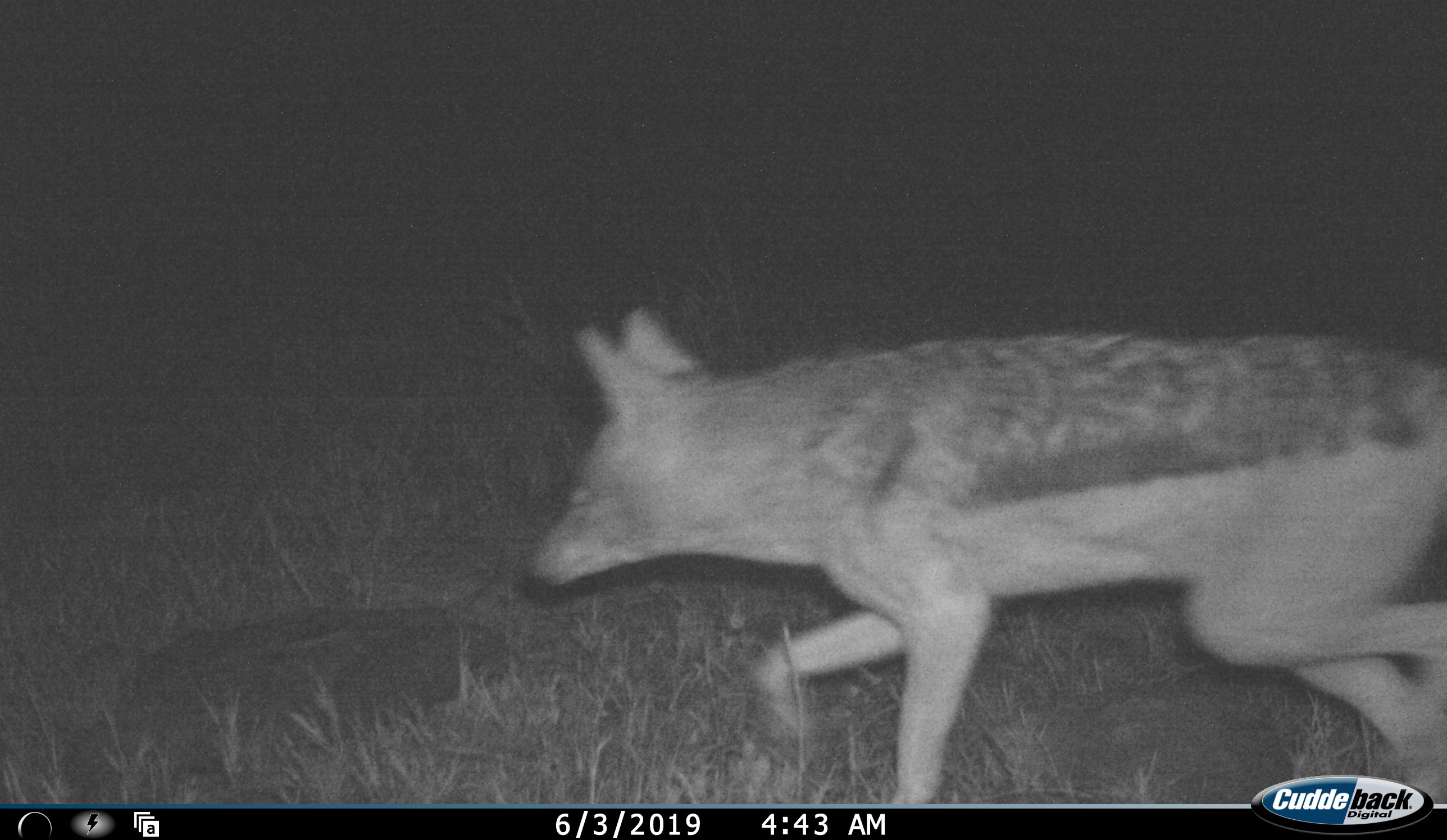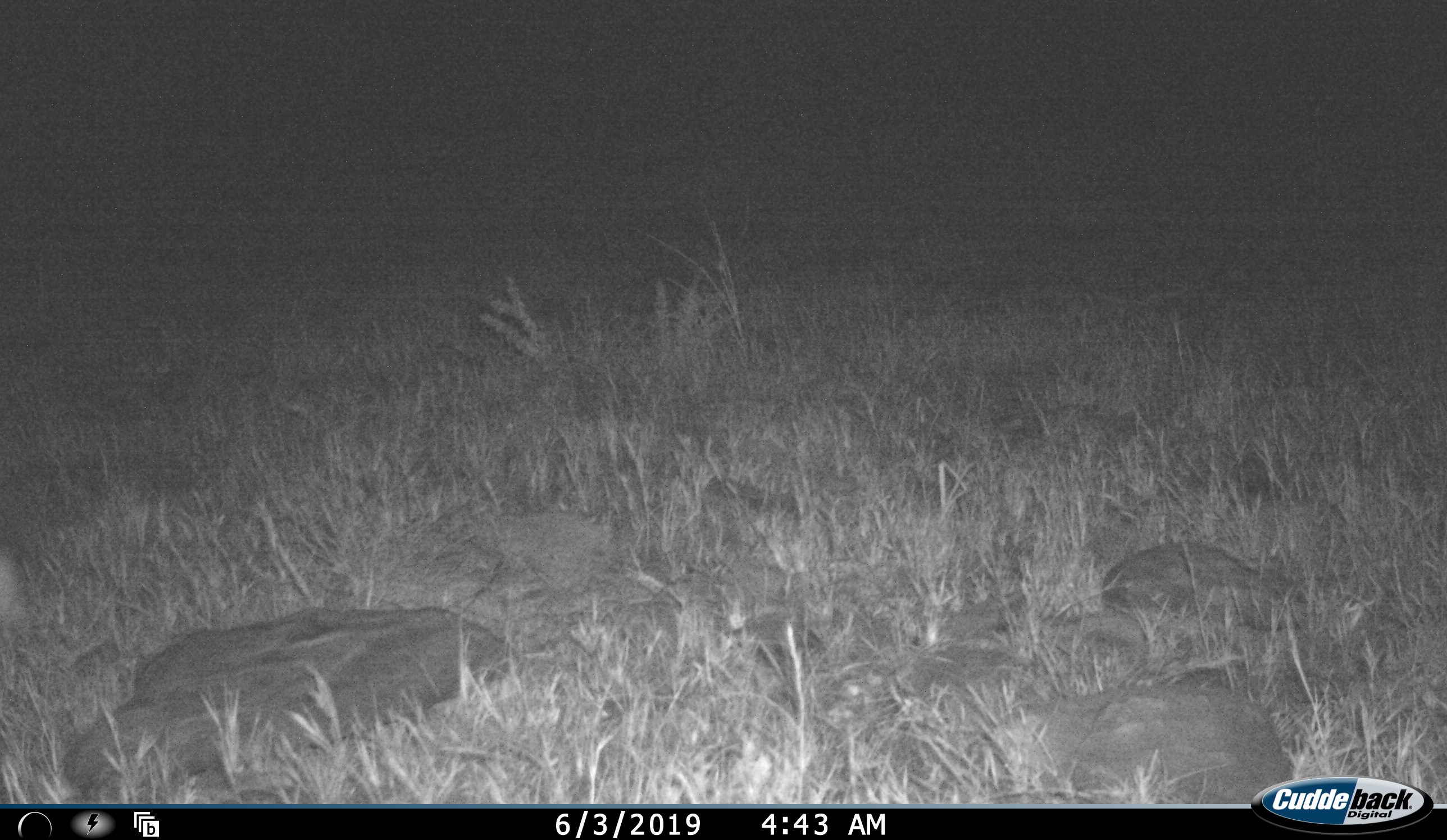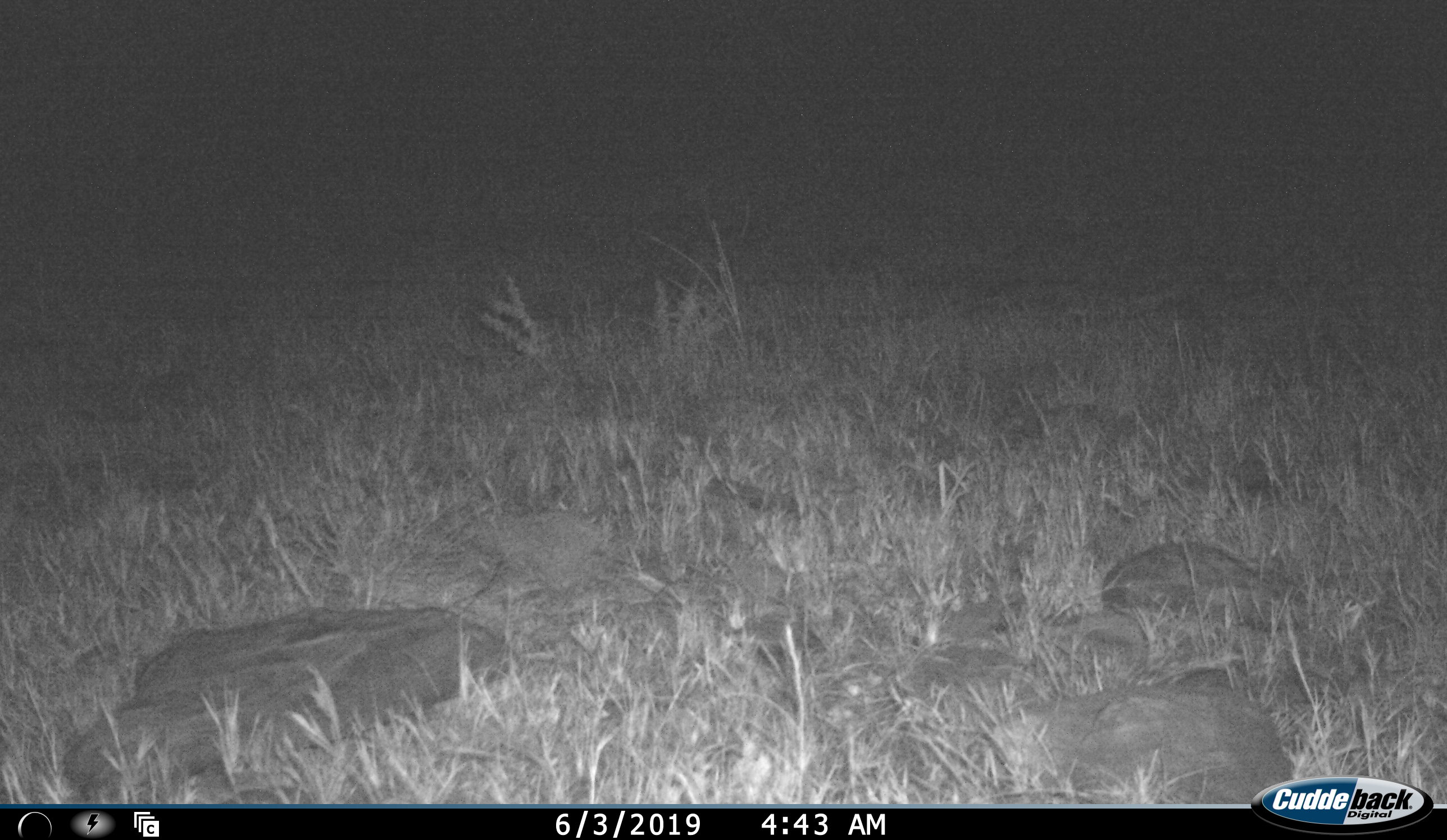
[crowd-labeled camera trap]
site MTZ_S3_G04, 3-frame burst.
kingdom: Animalia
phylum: Chordata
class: Mammalia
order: Carnivora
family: Canidae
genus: Lupulella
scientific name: Lupulella mesomelas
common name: black-backed jackal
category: jackalblackbacked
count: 1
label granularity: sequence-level